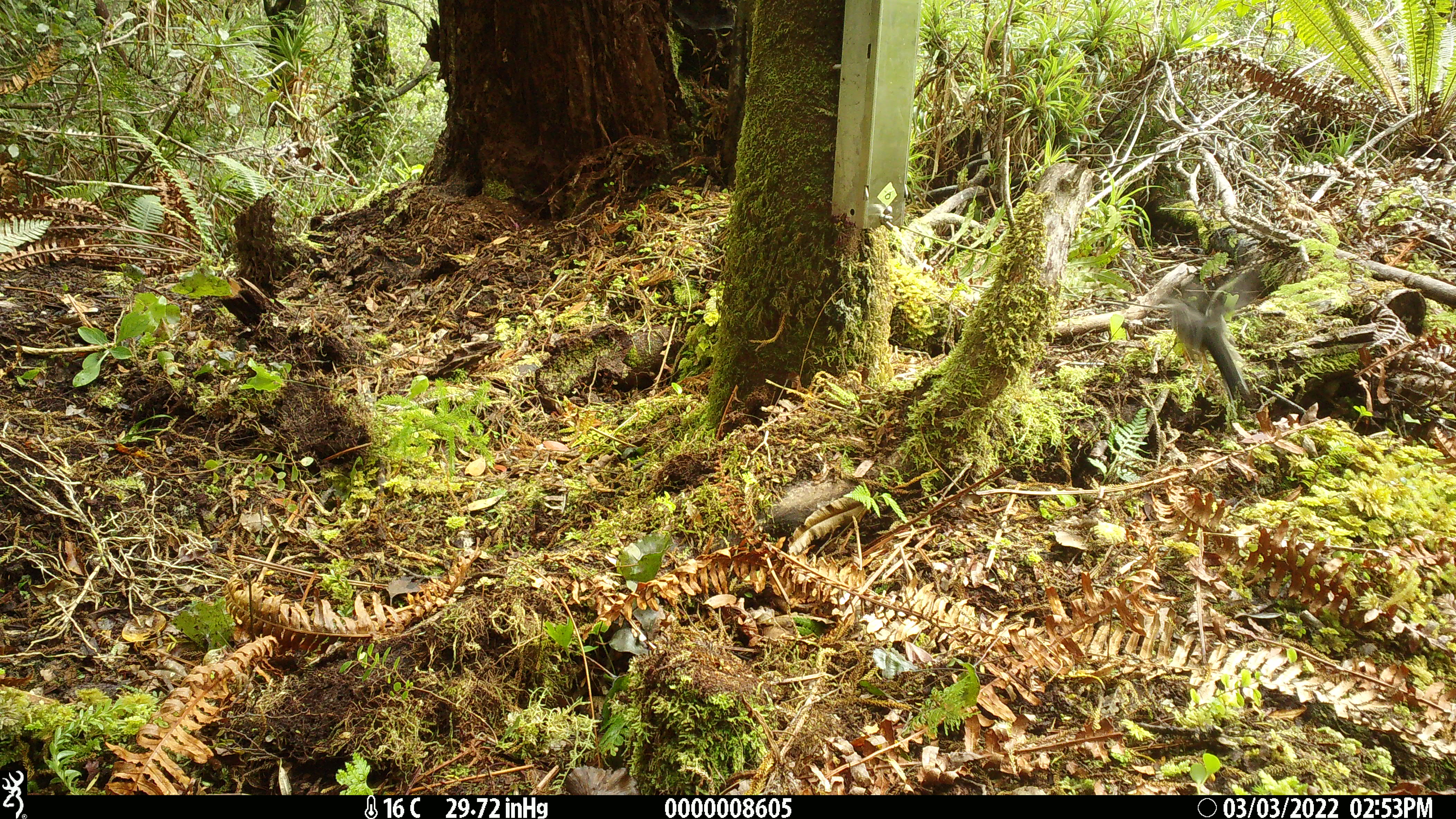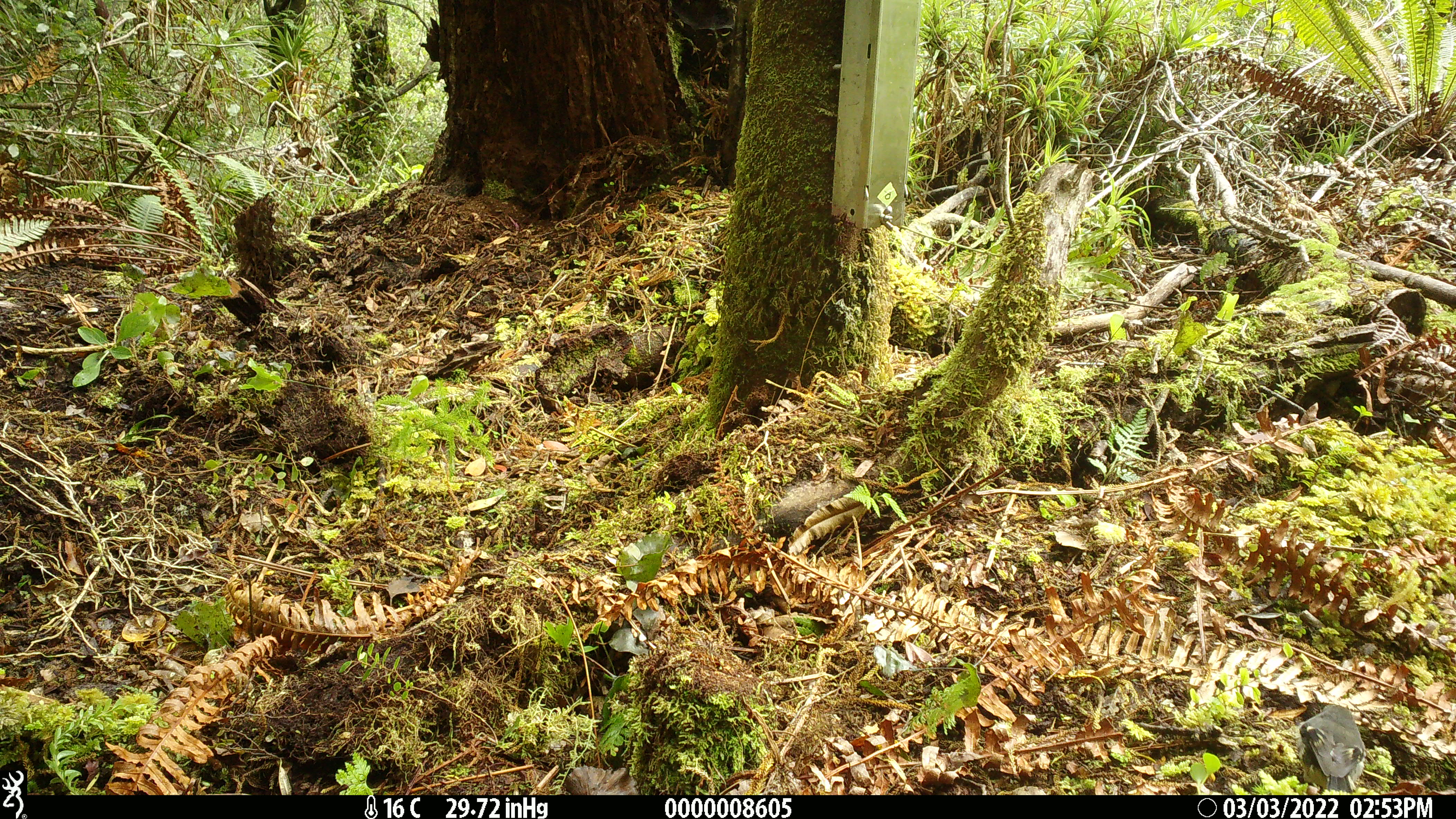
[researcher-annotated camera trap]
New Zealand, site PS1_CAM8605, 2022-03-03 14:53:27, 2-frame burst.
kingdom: Animalia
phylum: Chordata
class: Aves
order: Passeriformes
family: Petroicidae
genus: Petroica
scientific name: Petroica macrocephala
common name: tomtit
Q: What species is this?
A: Tomtit (Petroica macrocephala).